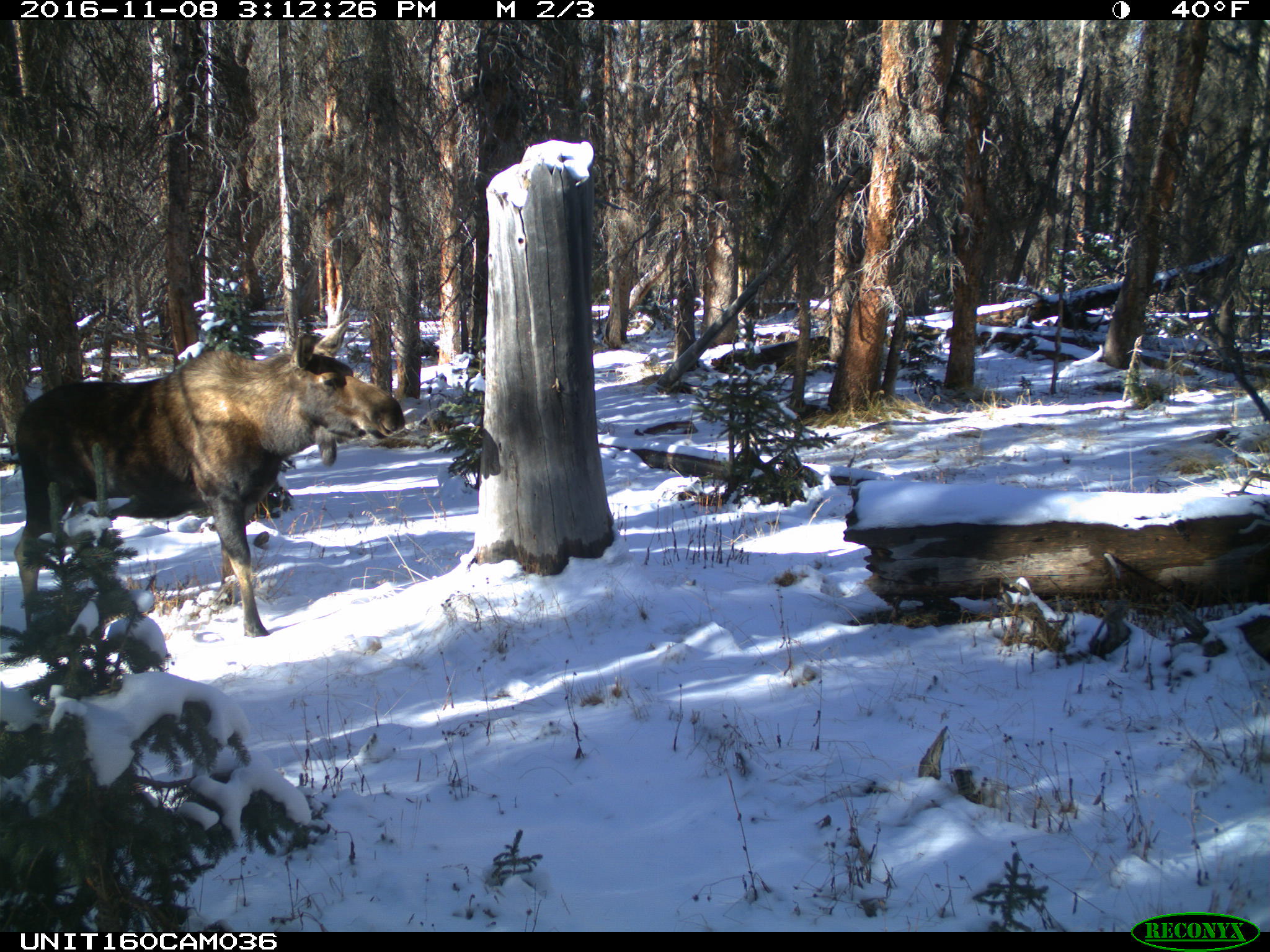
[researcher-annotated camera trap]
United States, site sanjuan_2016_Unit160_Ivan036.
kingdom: Animalia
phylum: Chordata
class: Mammalia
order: Artiodactyla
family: Cervidae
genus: Alces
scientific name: Alces alces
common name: moose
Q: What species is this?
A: Alces alces (moose).